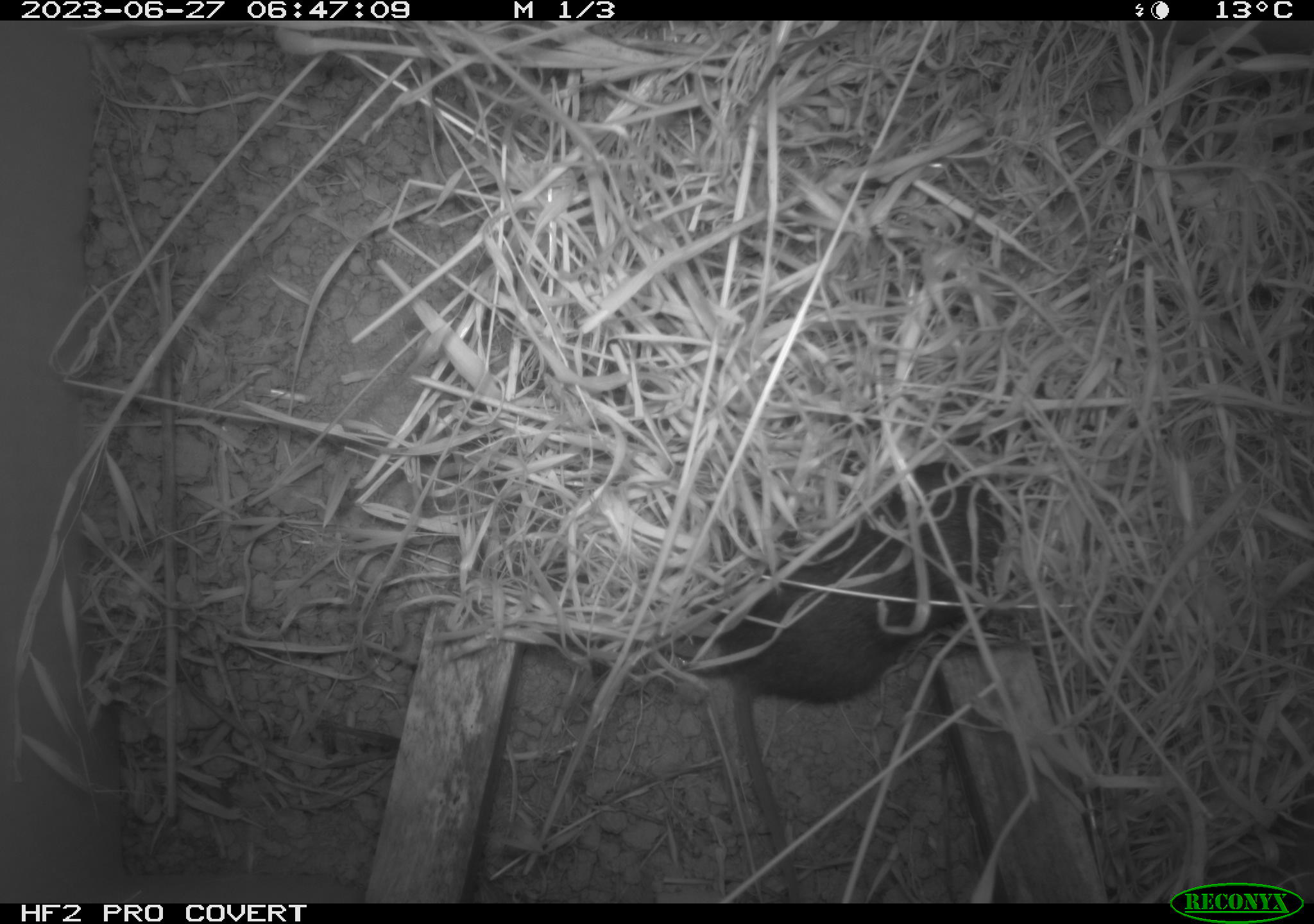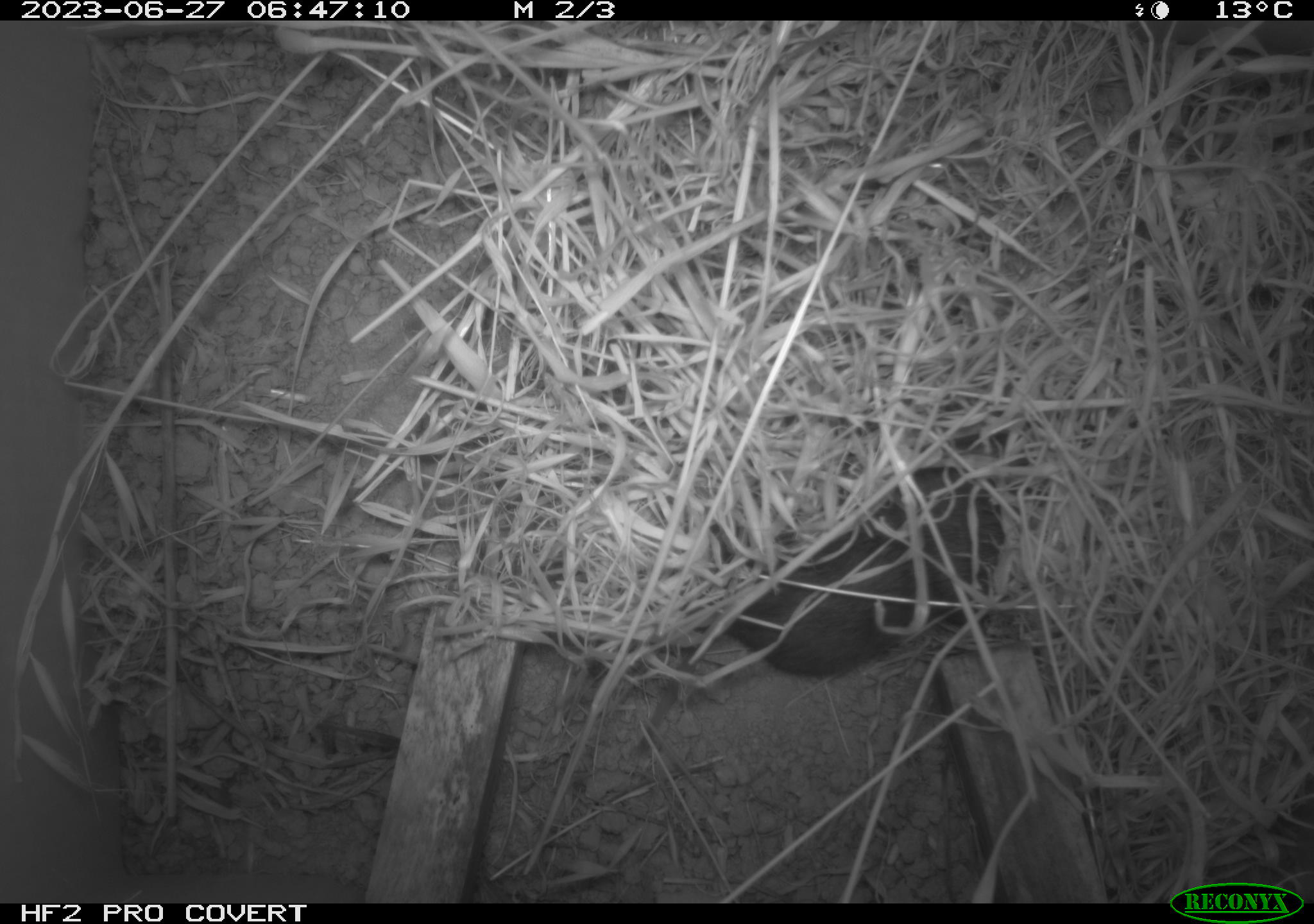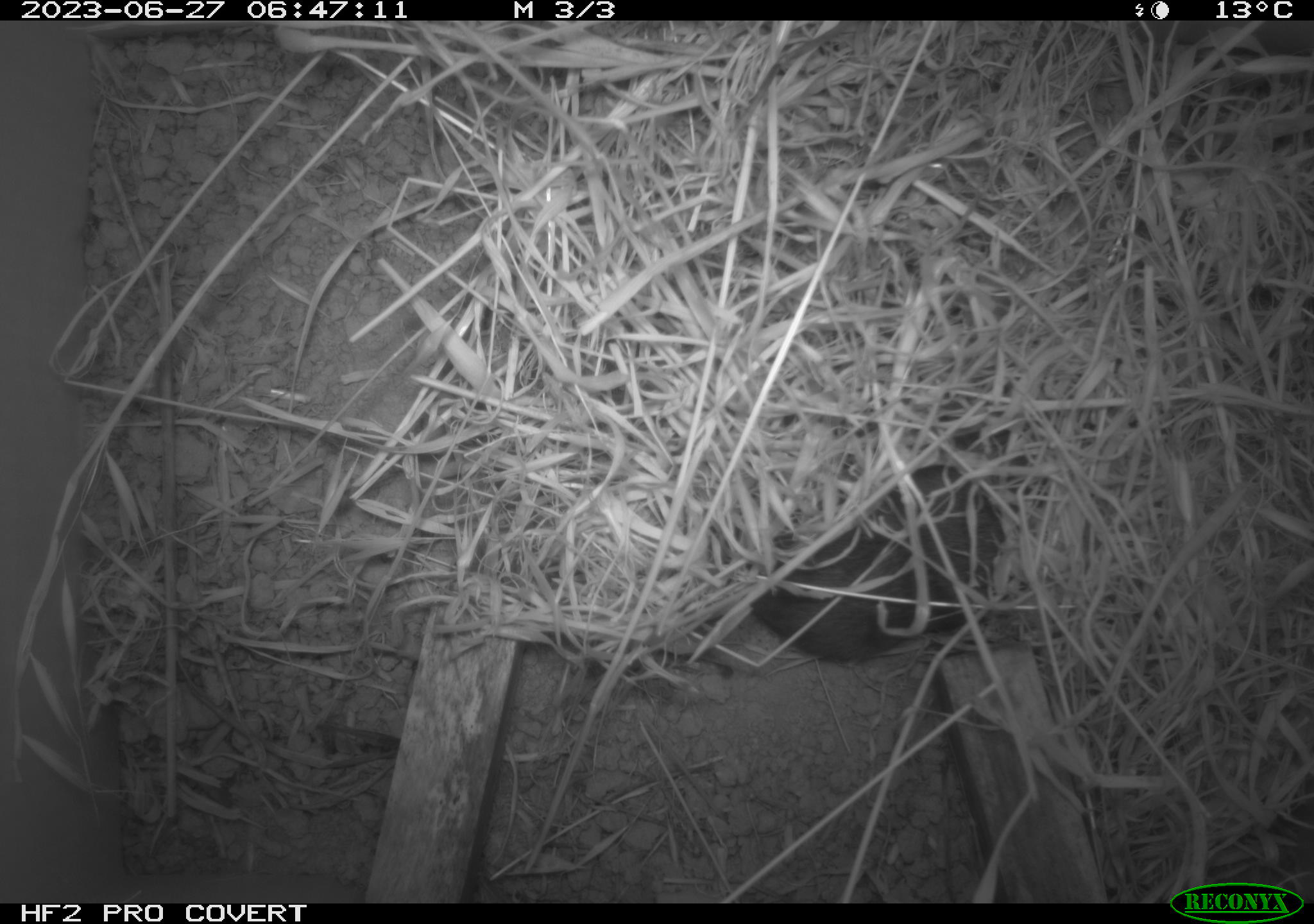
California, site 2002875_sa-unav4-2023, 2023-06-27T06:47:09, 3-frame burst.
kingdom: Animalia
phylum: Chordata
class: Mammalia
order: Rodentia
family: Cricetidae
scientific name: Arvicolinae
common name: voles, lemmings, and muskrats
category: arvicolinae subfamily